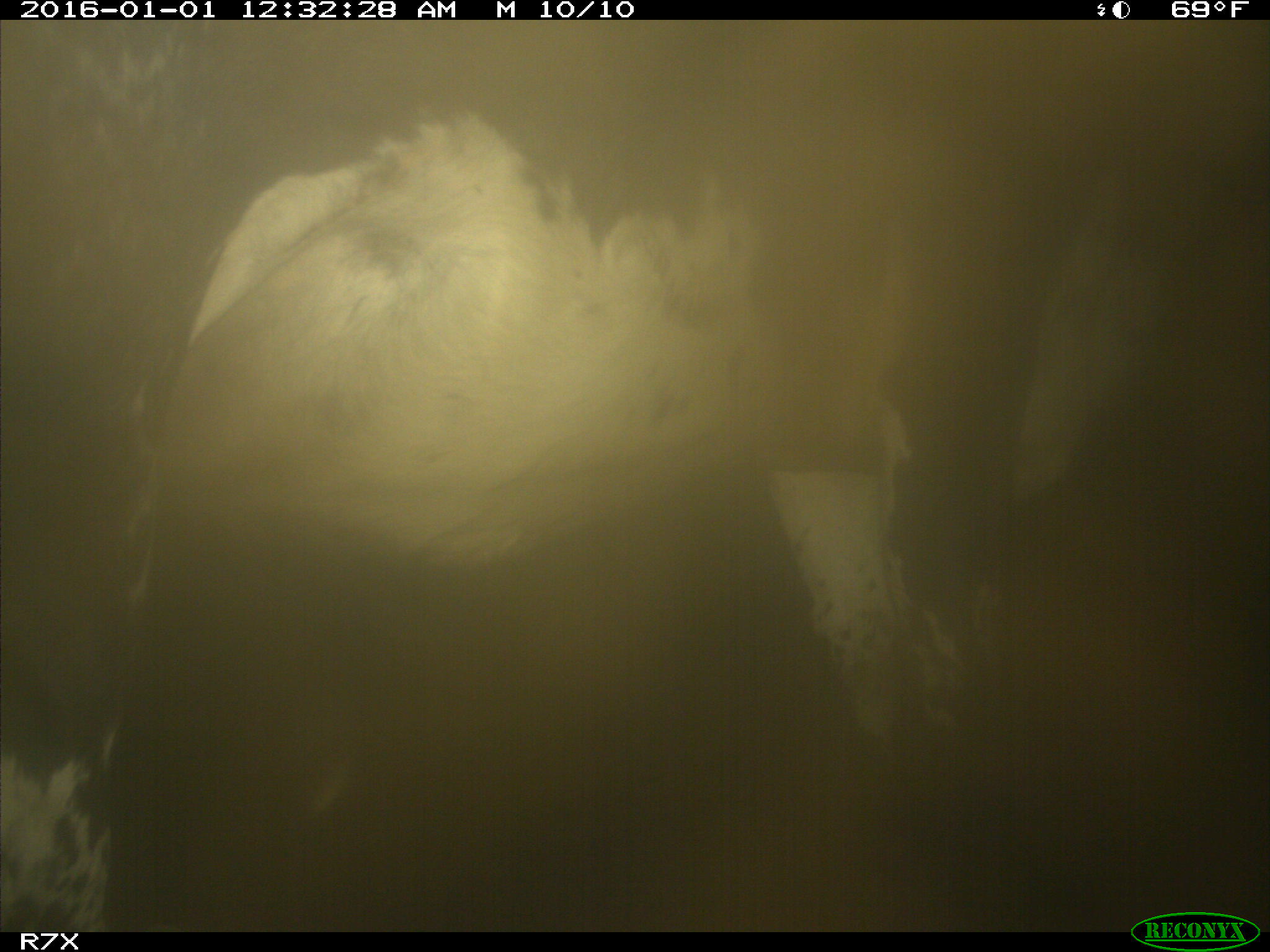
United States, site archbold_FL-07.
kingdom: Animalia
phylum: Chordata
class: Mammalia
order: Artiodactyla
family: Bovidae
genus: Bos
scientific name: Bos taurus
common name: domestic cow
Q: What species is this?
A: Bos taurus (domestic cow).